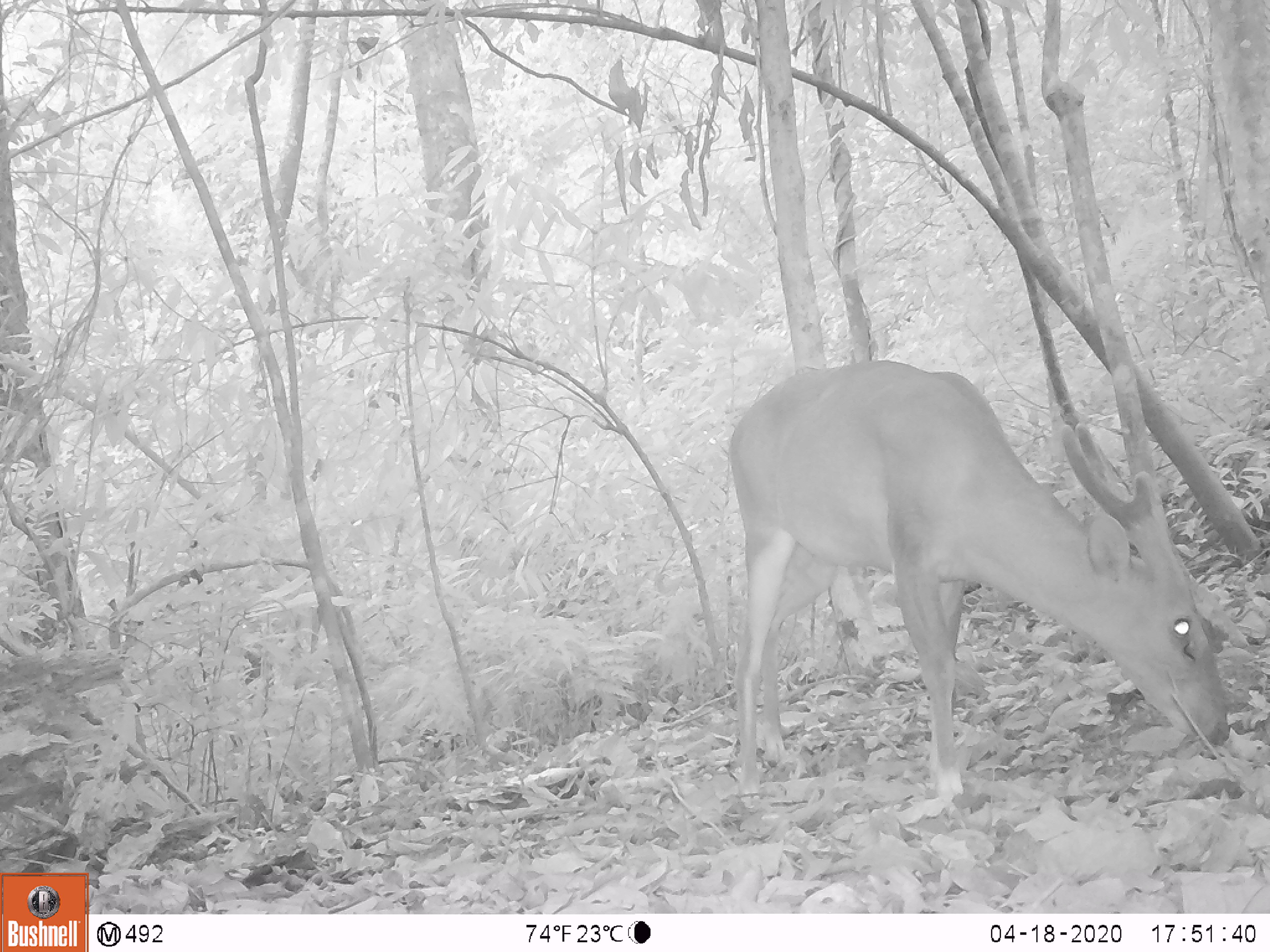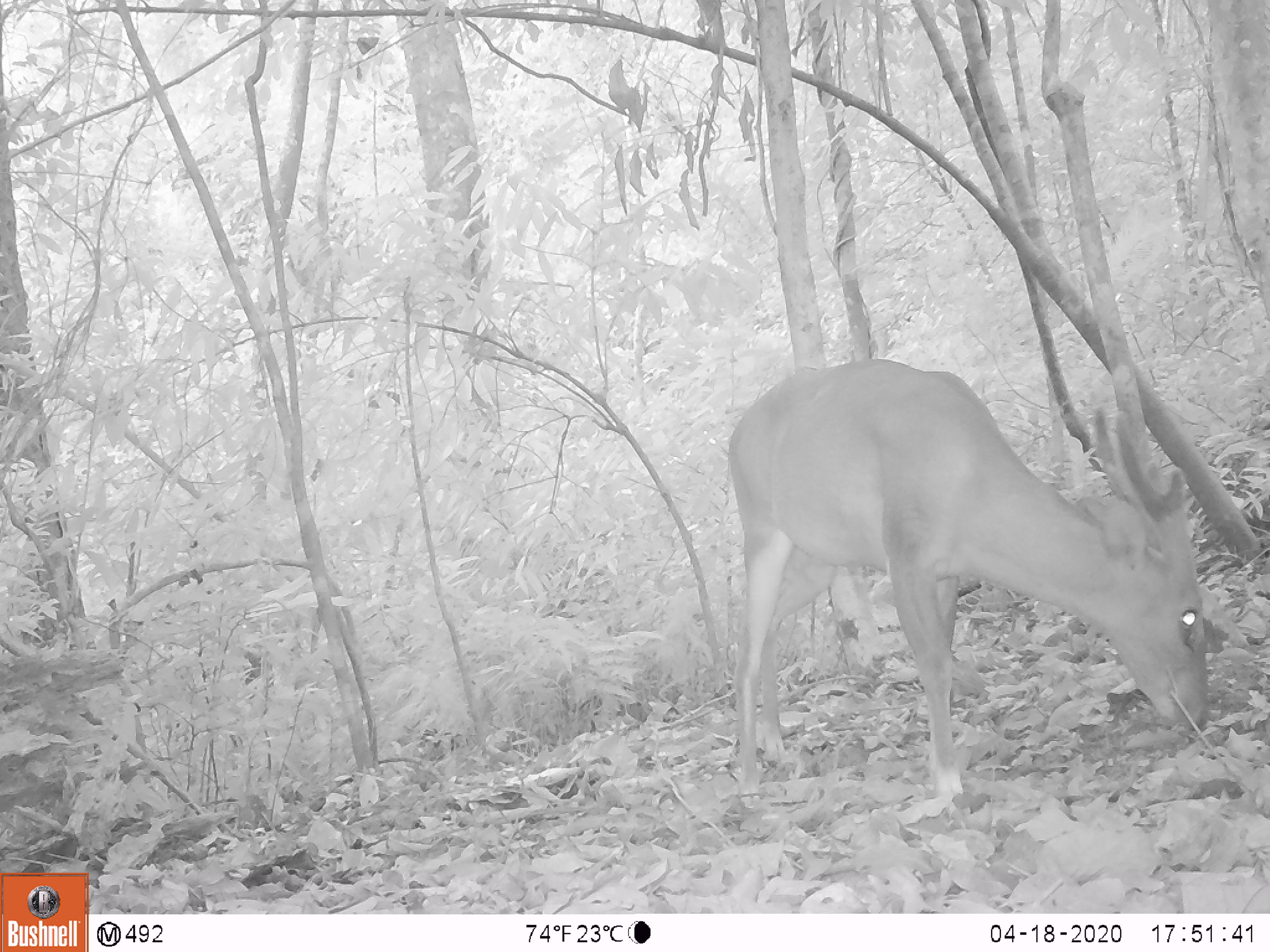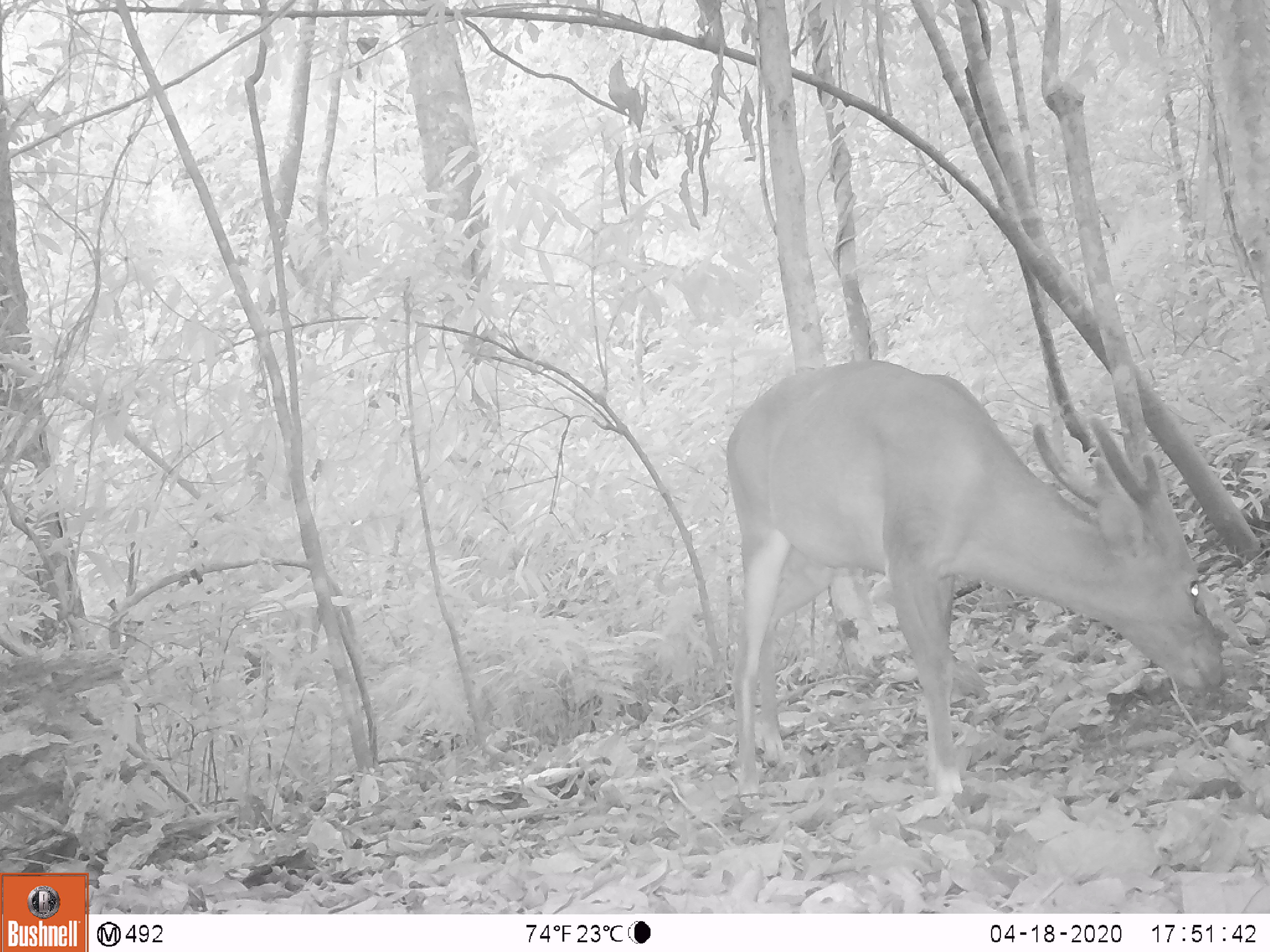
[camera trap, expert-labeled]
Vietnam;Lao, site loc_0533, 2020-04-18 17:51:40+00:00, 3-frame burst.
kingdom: Animalia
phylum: Chordata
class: Mammalia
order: Artiodactyla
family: Cervidae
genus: Muntiacus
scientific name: Muntiacus vuquangensis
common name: large-antlered muntjac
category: large antlered muntjac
Large antlered muntjac (large-antlered muntjac) (Muntiacus vuquangensis). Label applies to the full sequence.